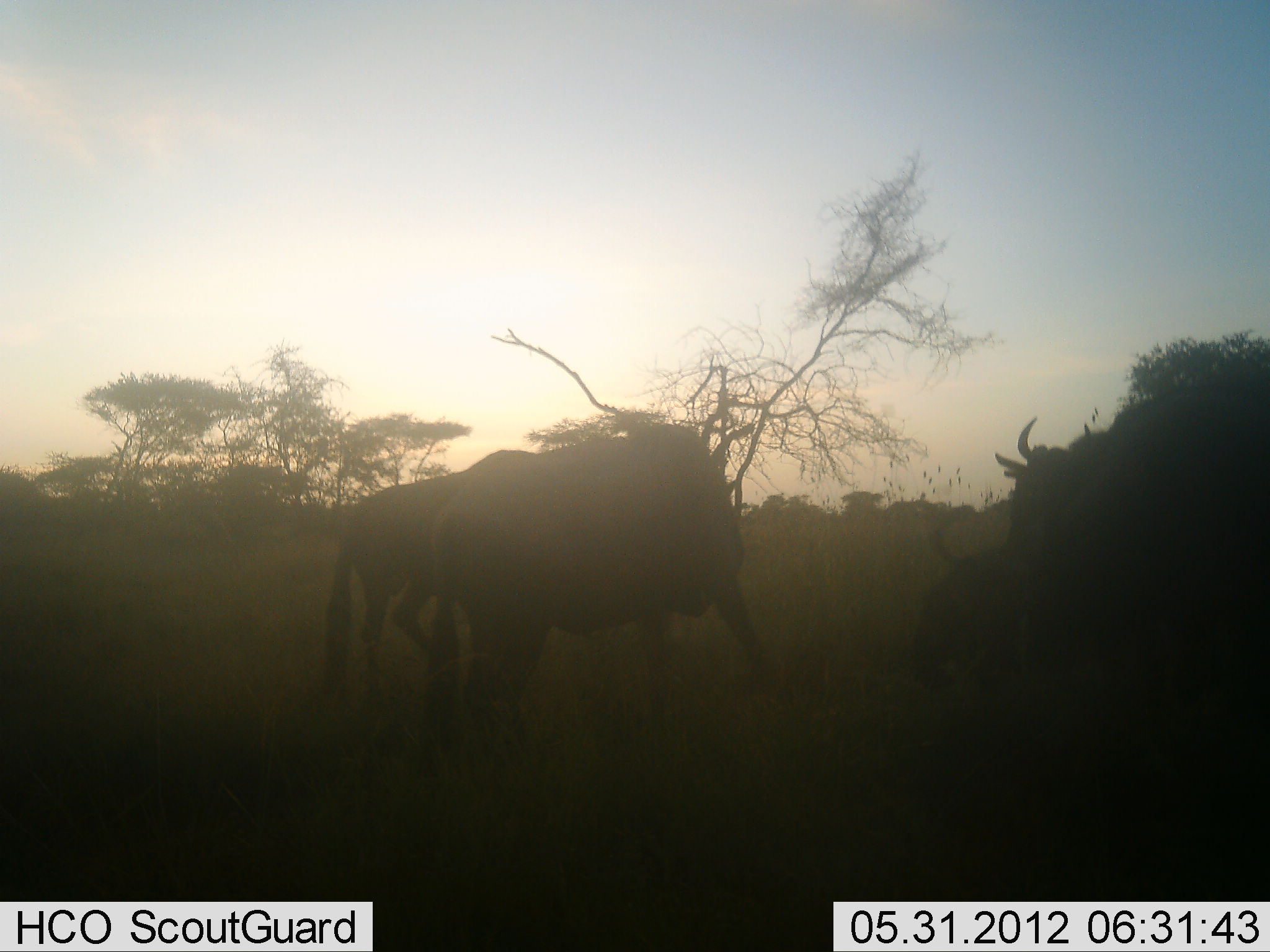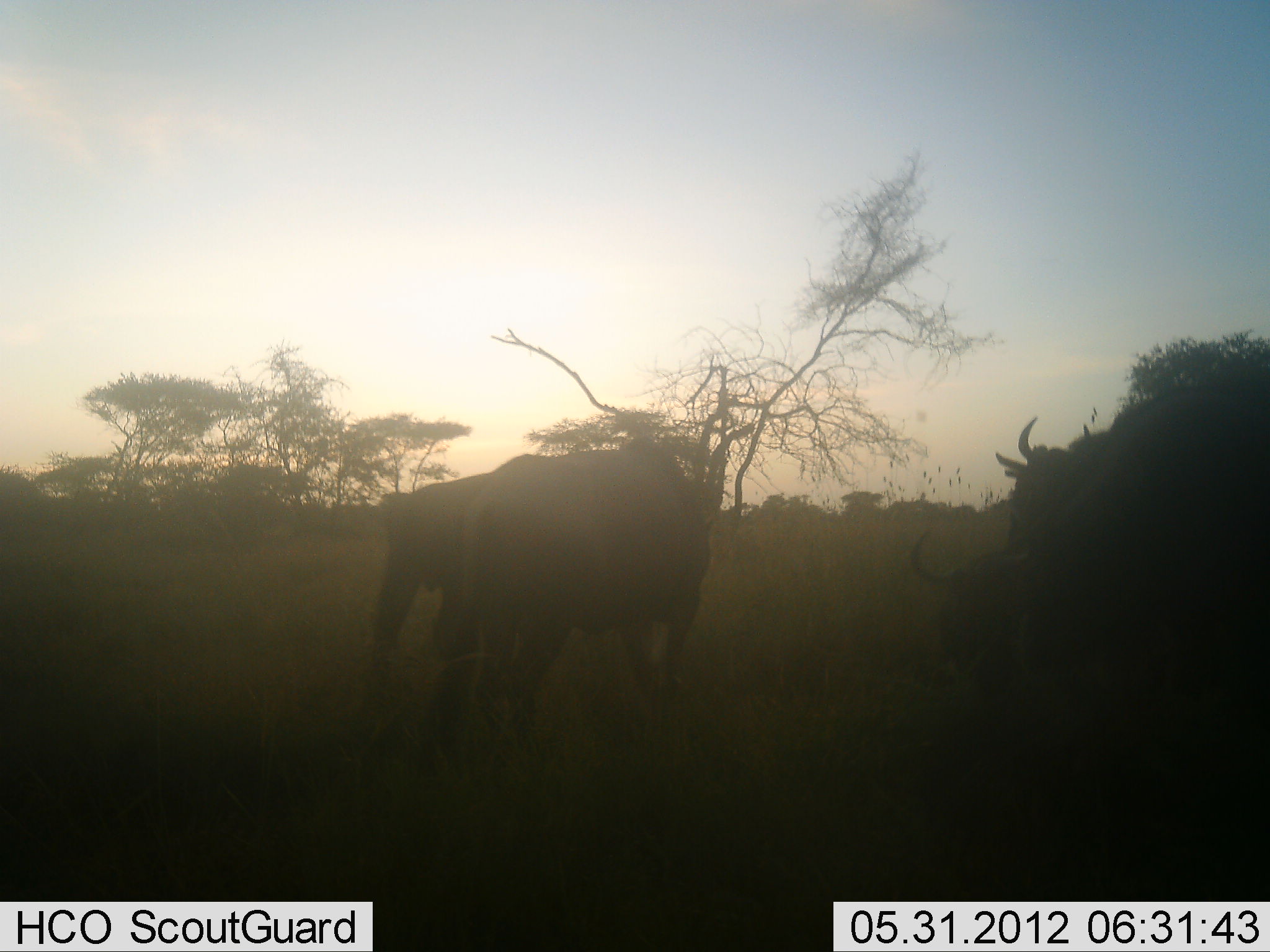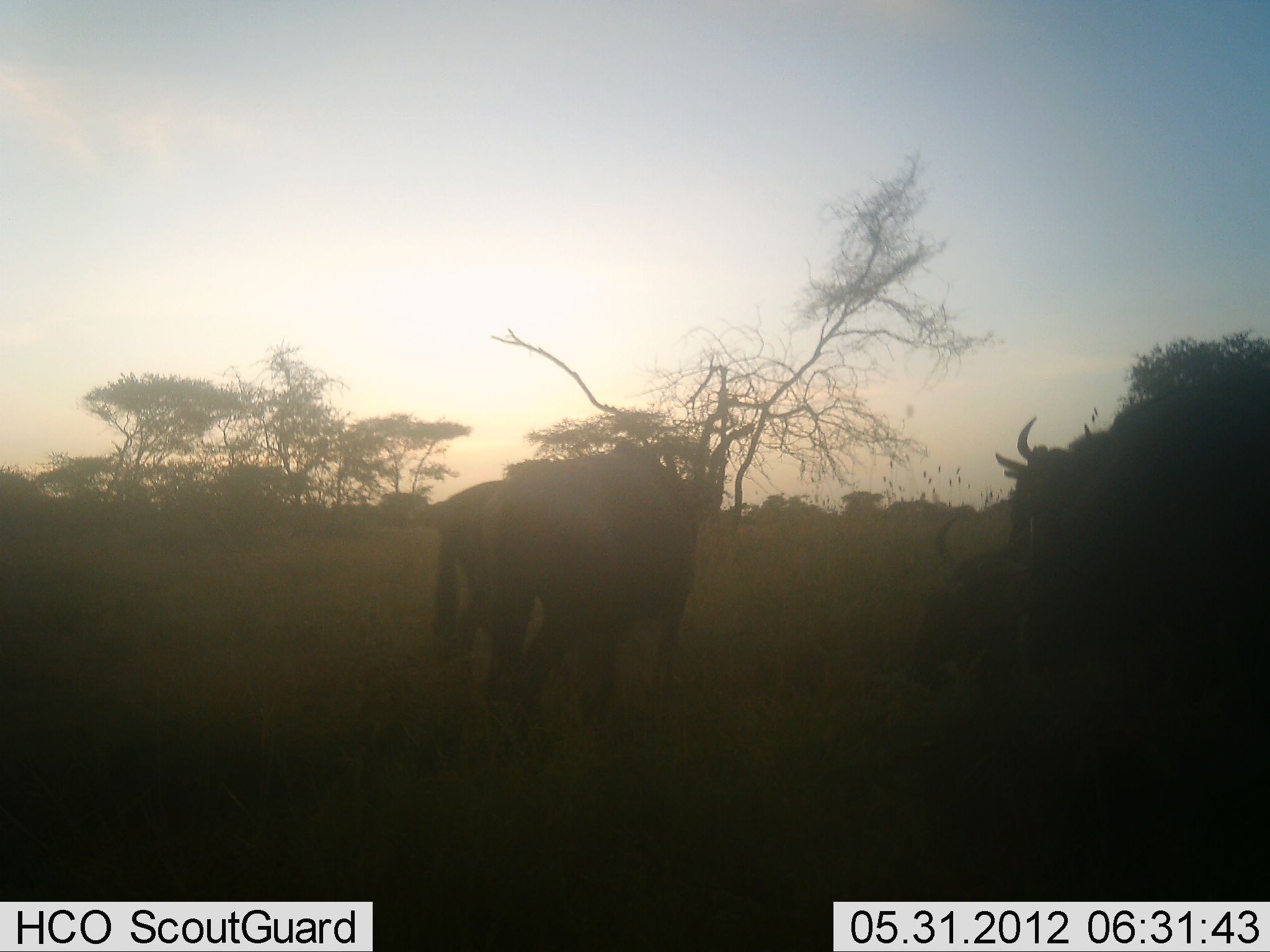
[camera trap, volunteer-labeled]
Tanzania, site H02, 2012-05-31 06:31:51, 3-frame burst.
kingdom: Animalia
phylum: Chordata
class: Mammalia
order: Artiodactyla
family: Bovidae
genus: Connochaetes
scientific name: Connochaetes taurinus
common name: blue wildebeest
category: wildebeest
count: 4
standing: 80%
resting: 50%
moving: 60%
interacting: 20%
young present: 0%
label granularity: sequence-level